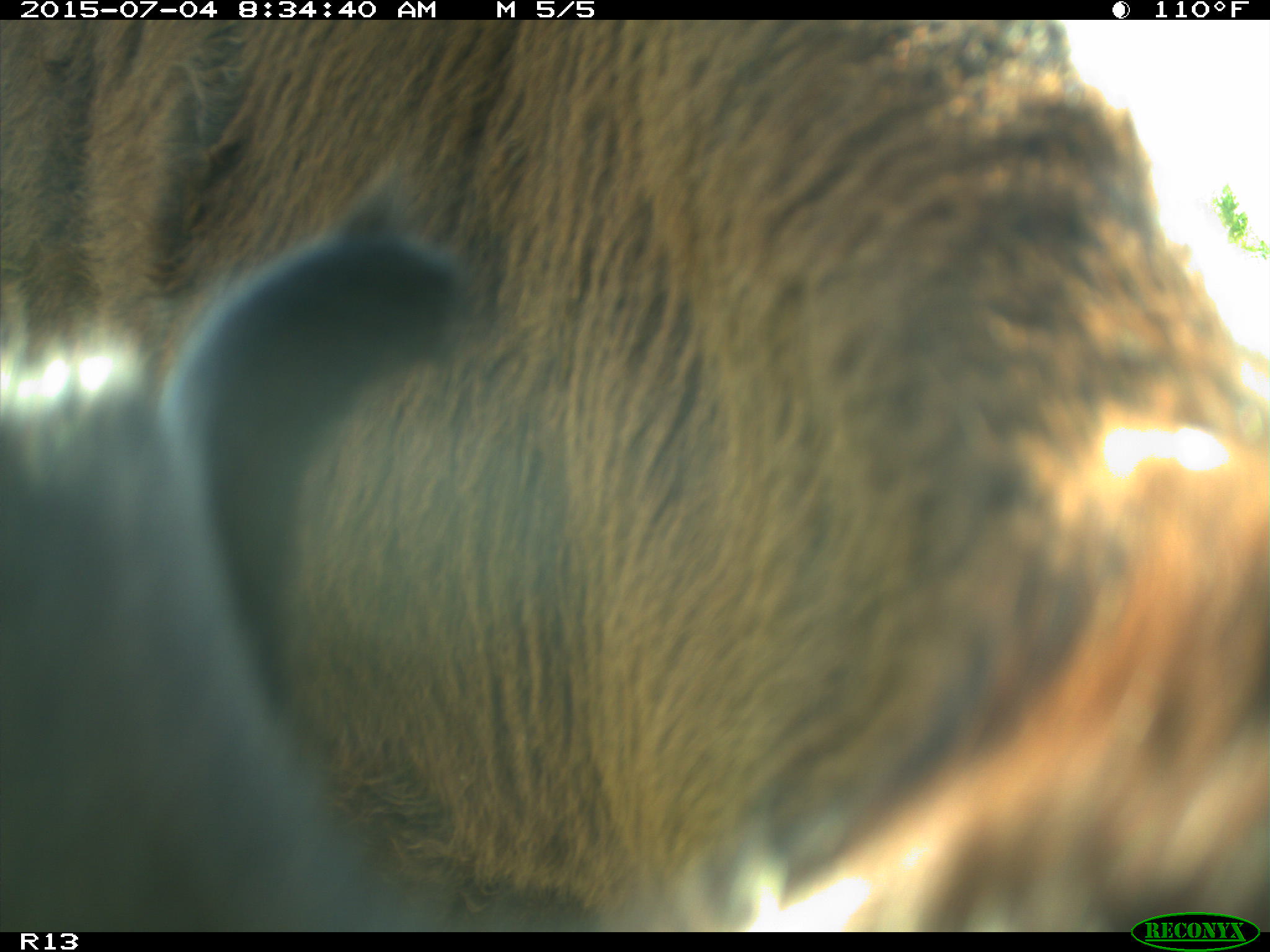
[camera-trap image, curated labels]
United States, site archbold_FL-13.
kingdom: Animalia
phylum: Chordata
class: Mammalia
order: Artiodactyla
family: Bovidae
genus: Bos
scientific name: Bos taurus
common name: domestic cow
Bos taurus (domestic cow).